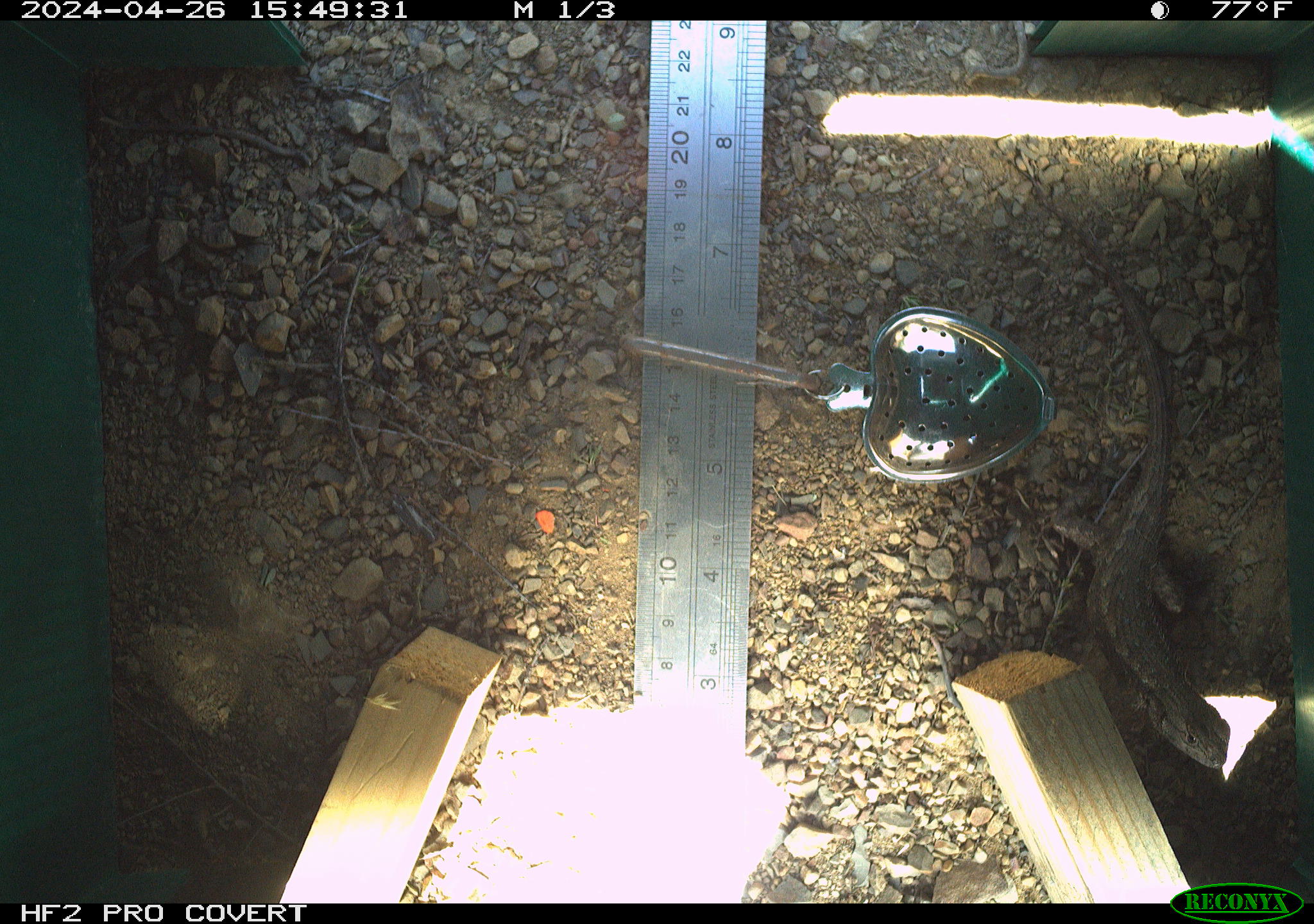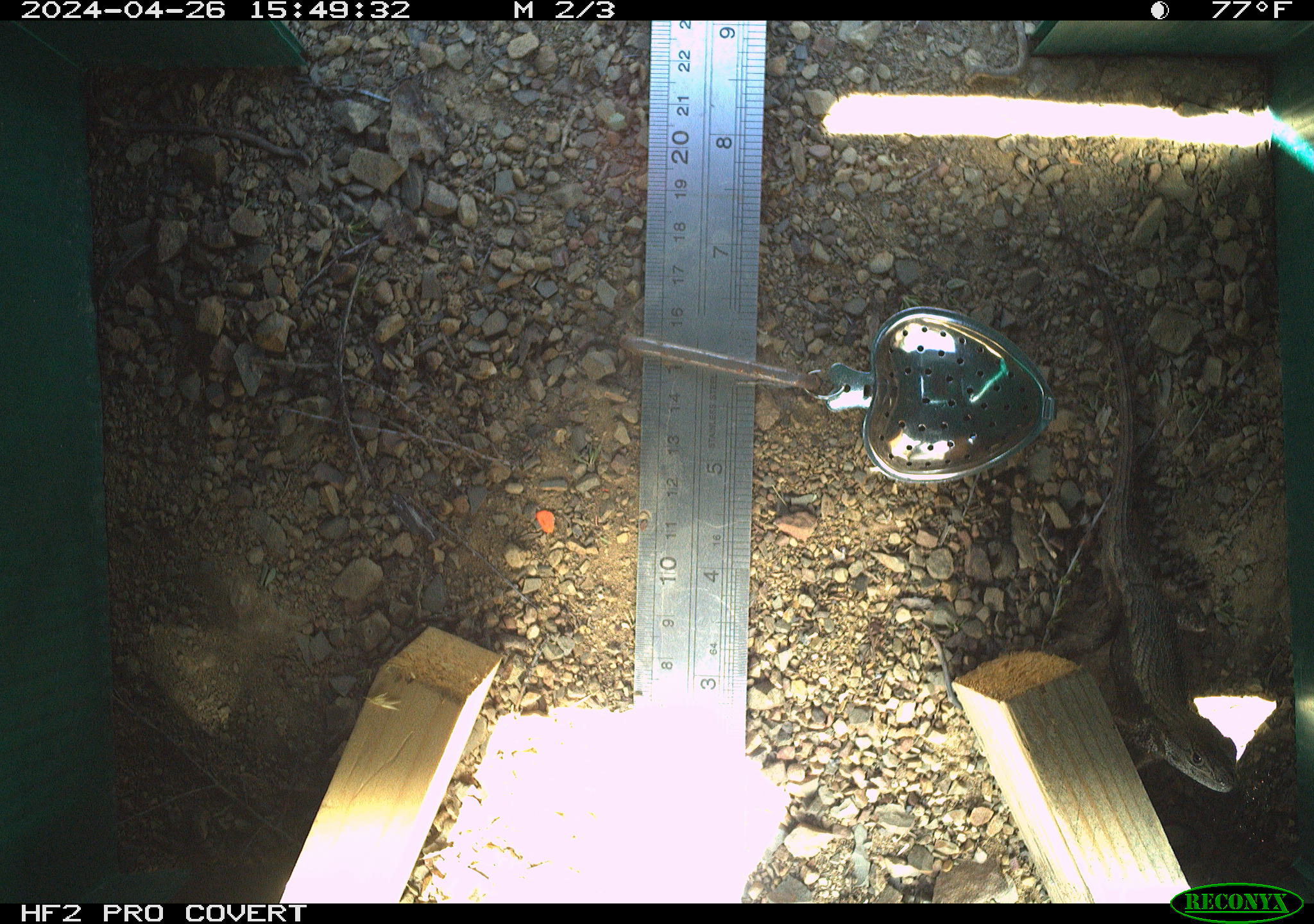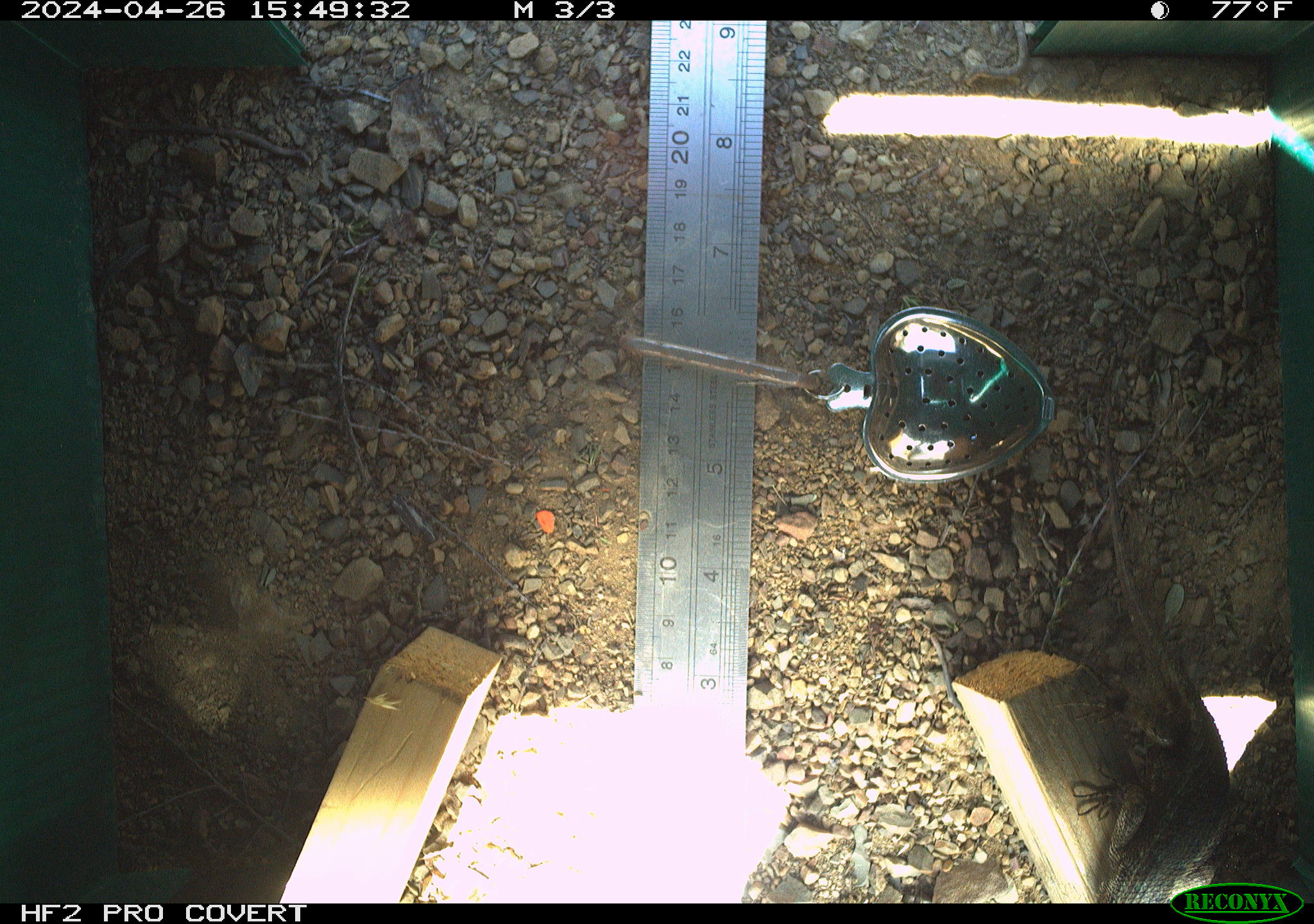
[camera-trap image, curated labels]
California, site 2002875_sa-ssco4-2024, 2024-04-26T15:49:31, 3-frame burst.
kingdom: Animalia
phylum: Chordata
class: Reptilia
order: Squamata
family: Phrynosomatidae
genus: Sceloporus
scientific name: Sceloporus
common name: spiny lizards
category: sceloporus species